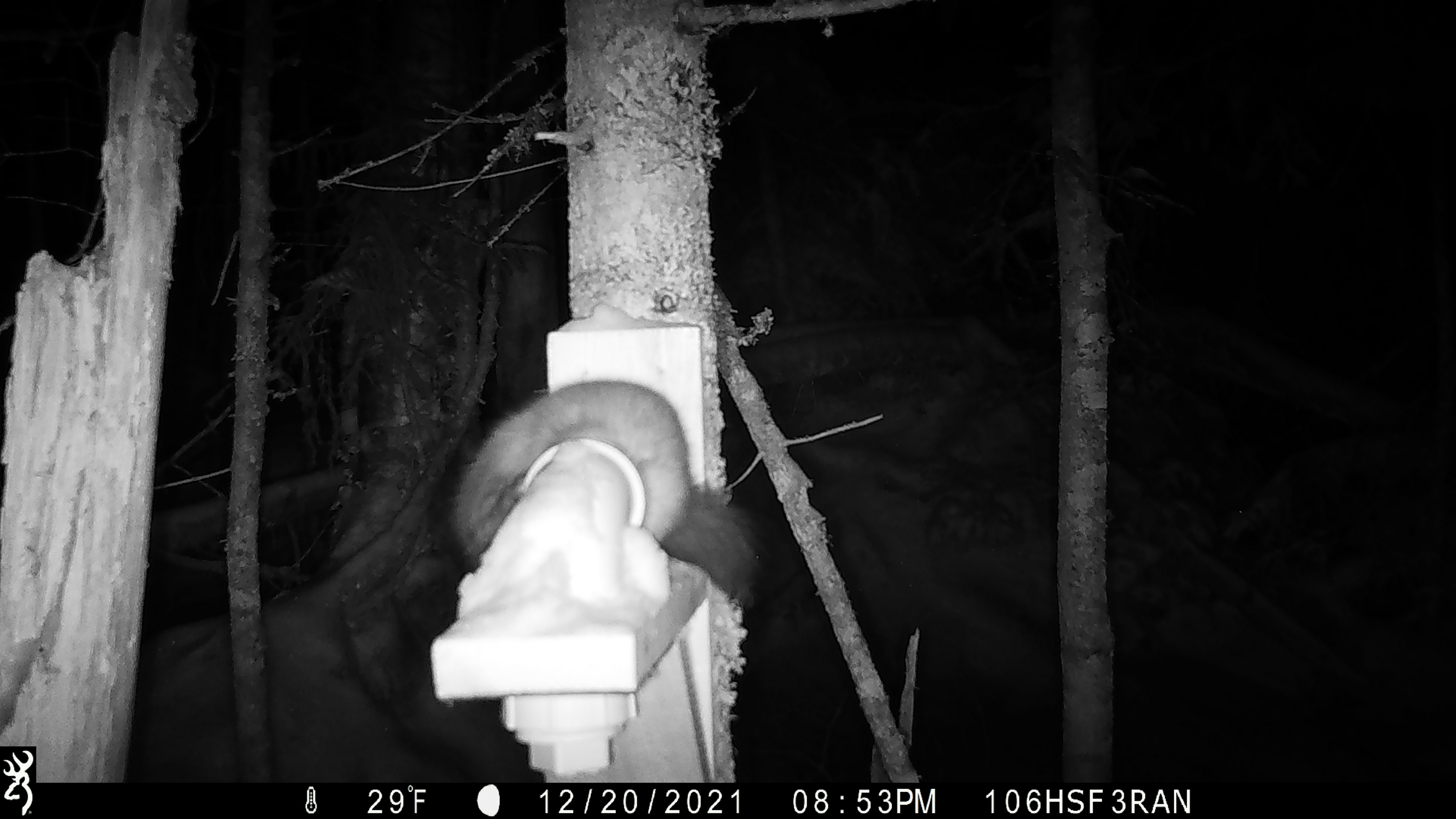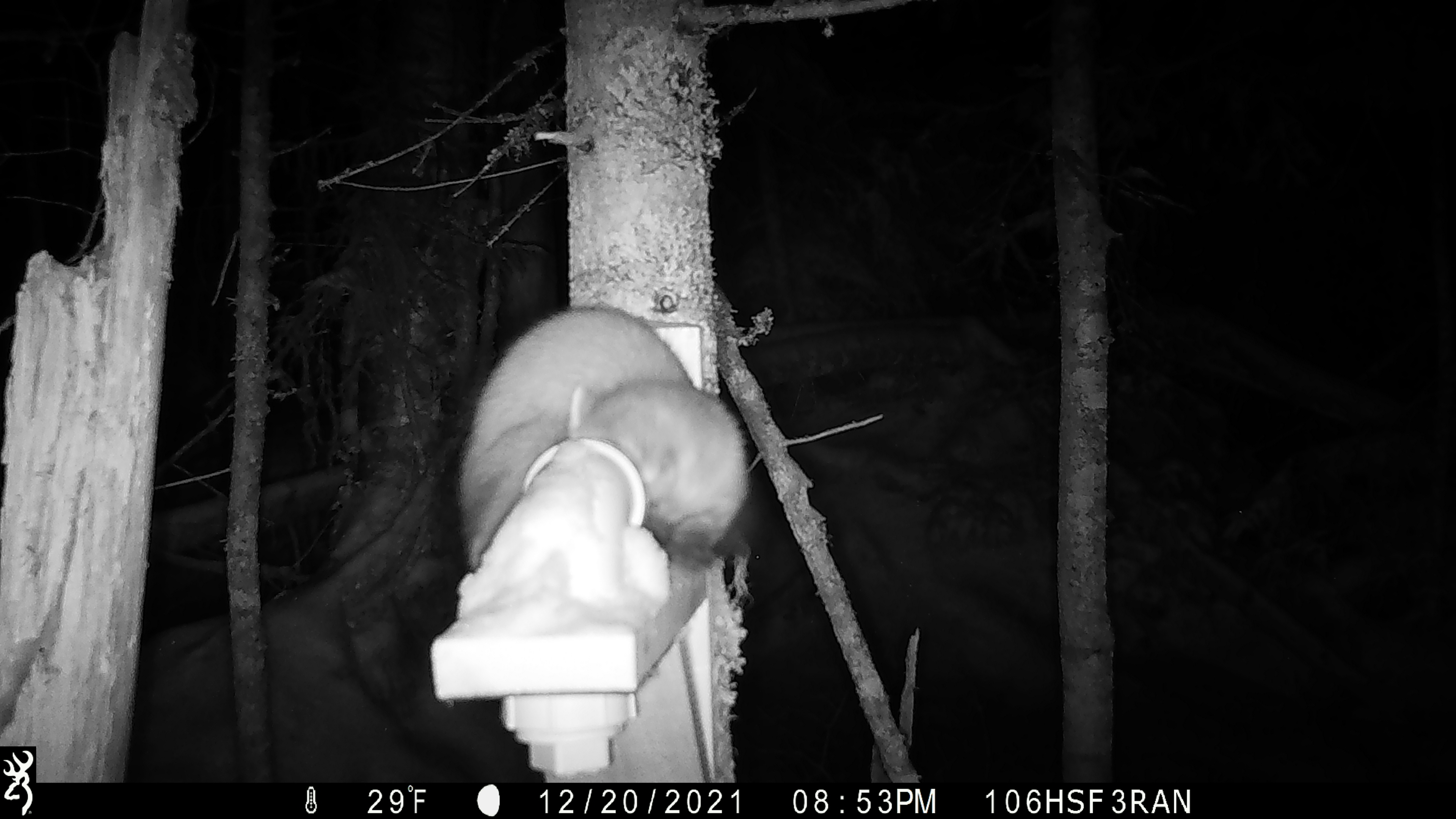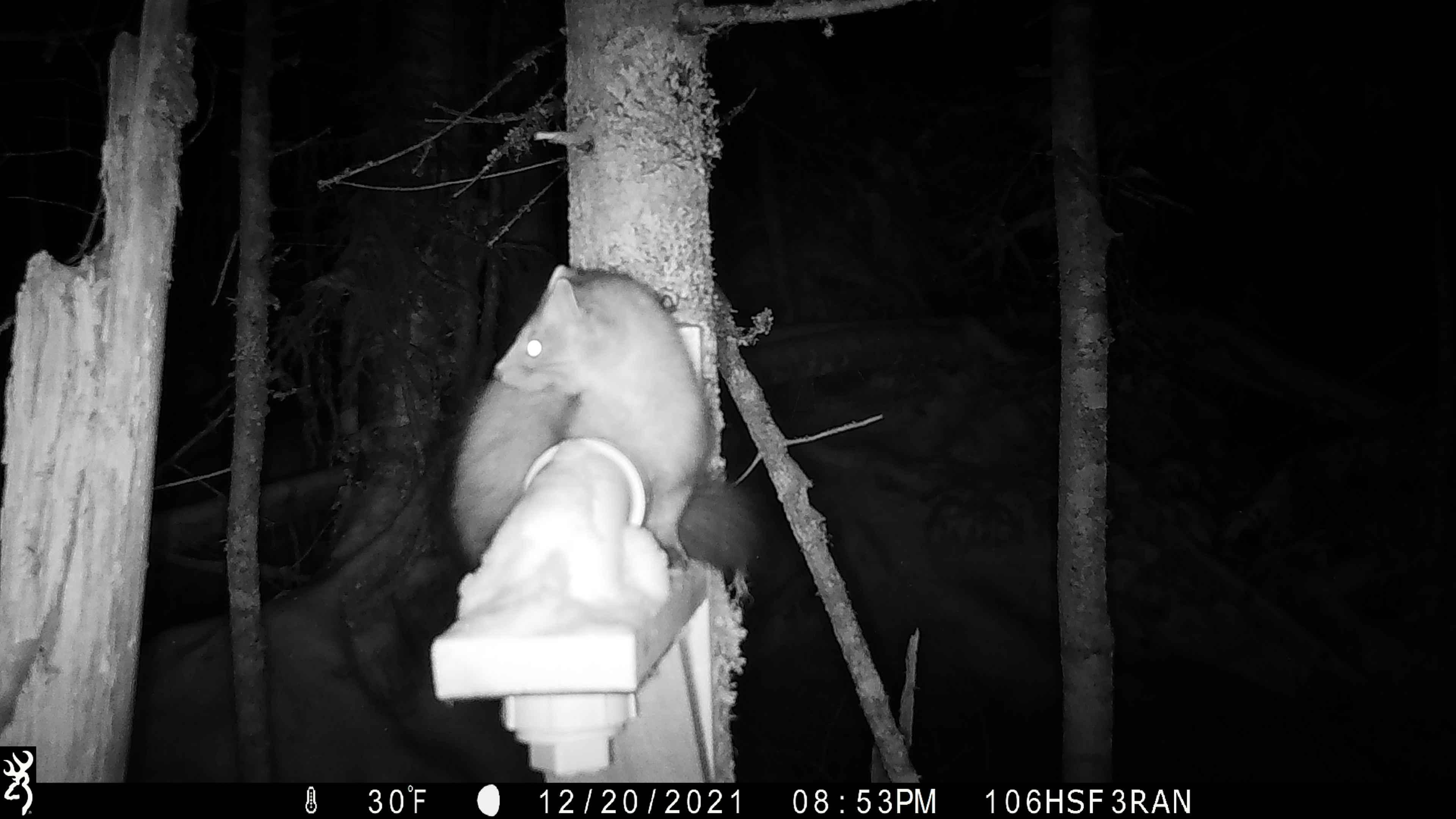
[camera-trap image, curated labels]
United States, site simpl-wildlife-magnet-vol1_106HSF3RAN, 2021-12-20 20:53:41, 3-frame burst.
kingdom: Animalia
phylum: Chordata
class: Mammalia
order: Carnivora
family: Mustelidae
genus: Martes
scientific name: Martes americana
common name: american marten